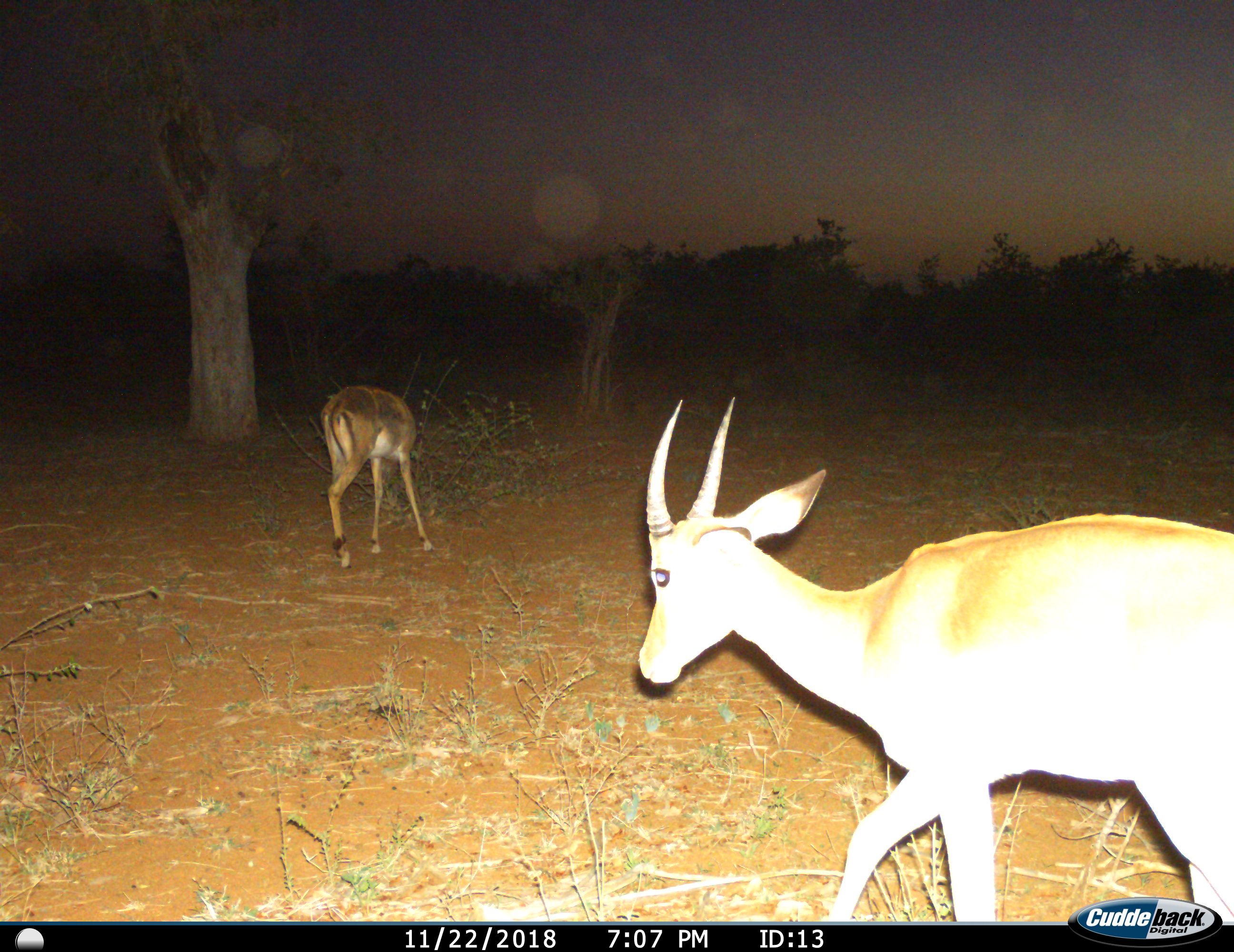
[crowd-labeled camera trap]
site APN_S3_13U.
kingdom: Animalia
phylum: Chordata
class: Mammalia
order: Artiodactyla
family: Bovidae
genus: Aepyceros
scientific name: Aepyceros melampus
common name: impala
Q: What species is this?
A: Impala (Aepyceros melampus).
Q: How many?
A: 2.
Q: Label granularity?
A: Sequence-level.